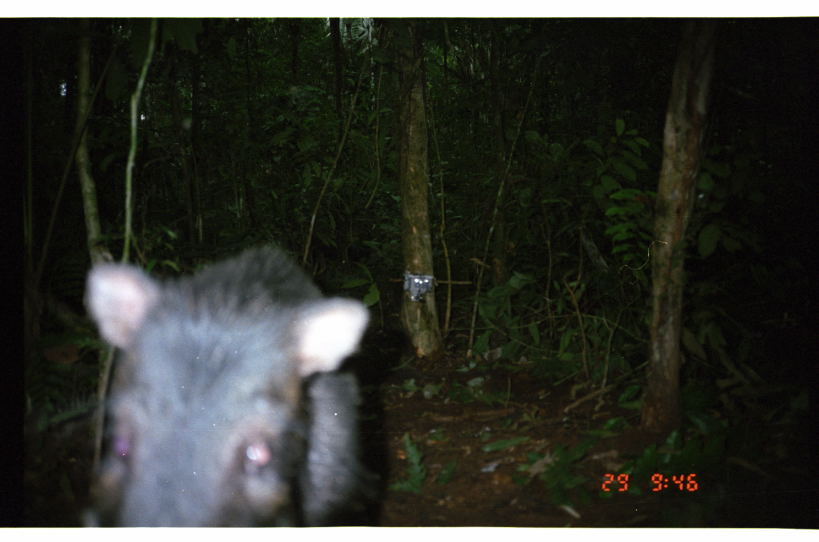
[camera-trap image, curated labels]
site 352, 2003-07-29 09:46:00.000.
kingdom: Animalia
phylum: Chordata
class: Mammalia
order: Artiodactyla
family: Tayassuidae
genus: Tayassu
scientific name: Tayassu pecari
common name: white-lipped peccary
Tayassu pecari (white-lipped peccary).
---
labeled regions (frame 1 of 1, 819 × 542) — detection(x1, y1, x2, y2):
tayassu pecari: detection(78, 240, 389, 527)